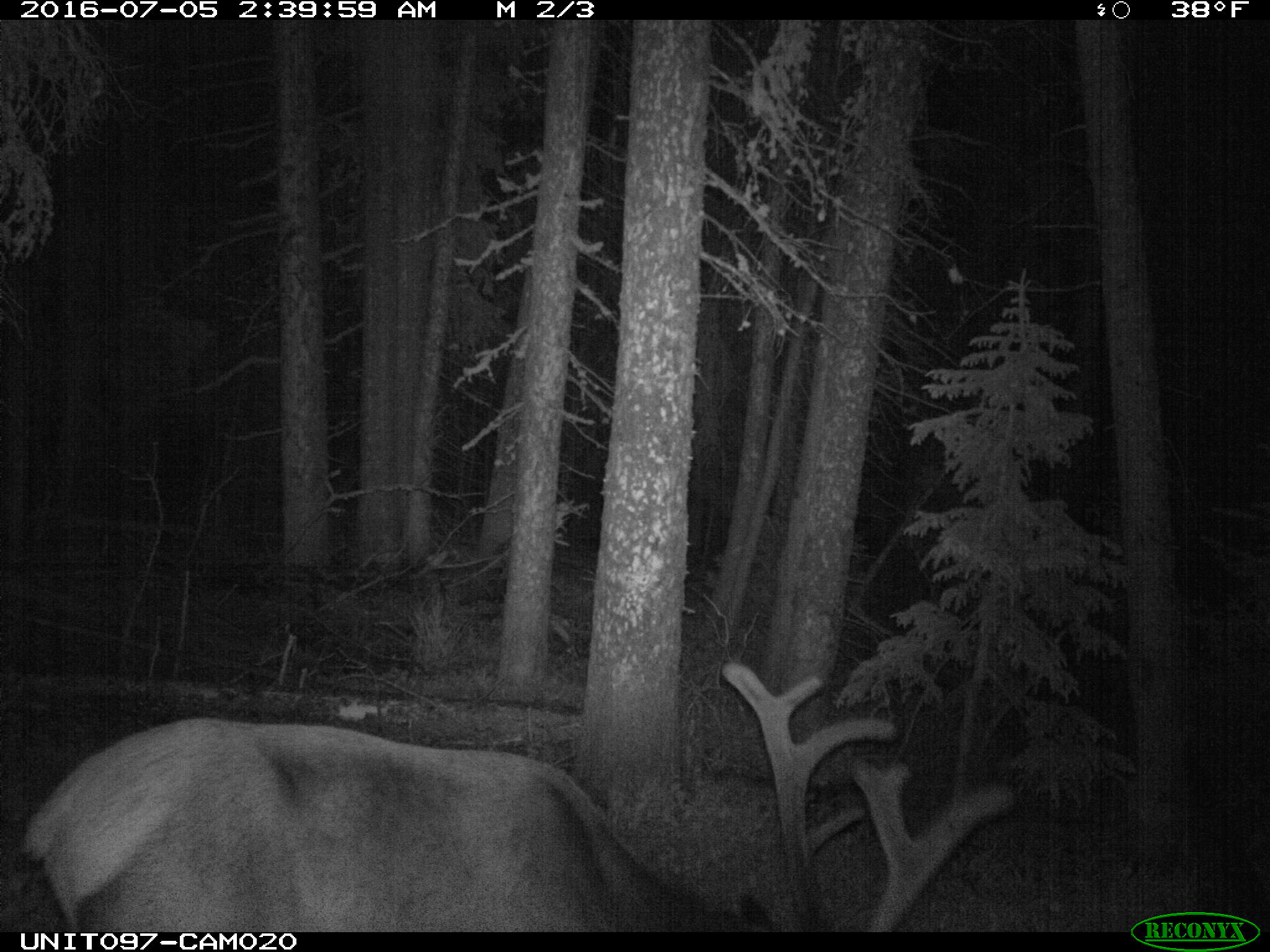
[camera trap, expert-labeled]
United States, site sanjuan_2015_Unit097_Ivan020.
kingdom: Animalia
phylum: Chordata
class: Mammalia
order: Artiodactyla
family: Cervidae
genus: Cervus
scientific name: Cervus elaphus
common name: red deer